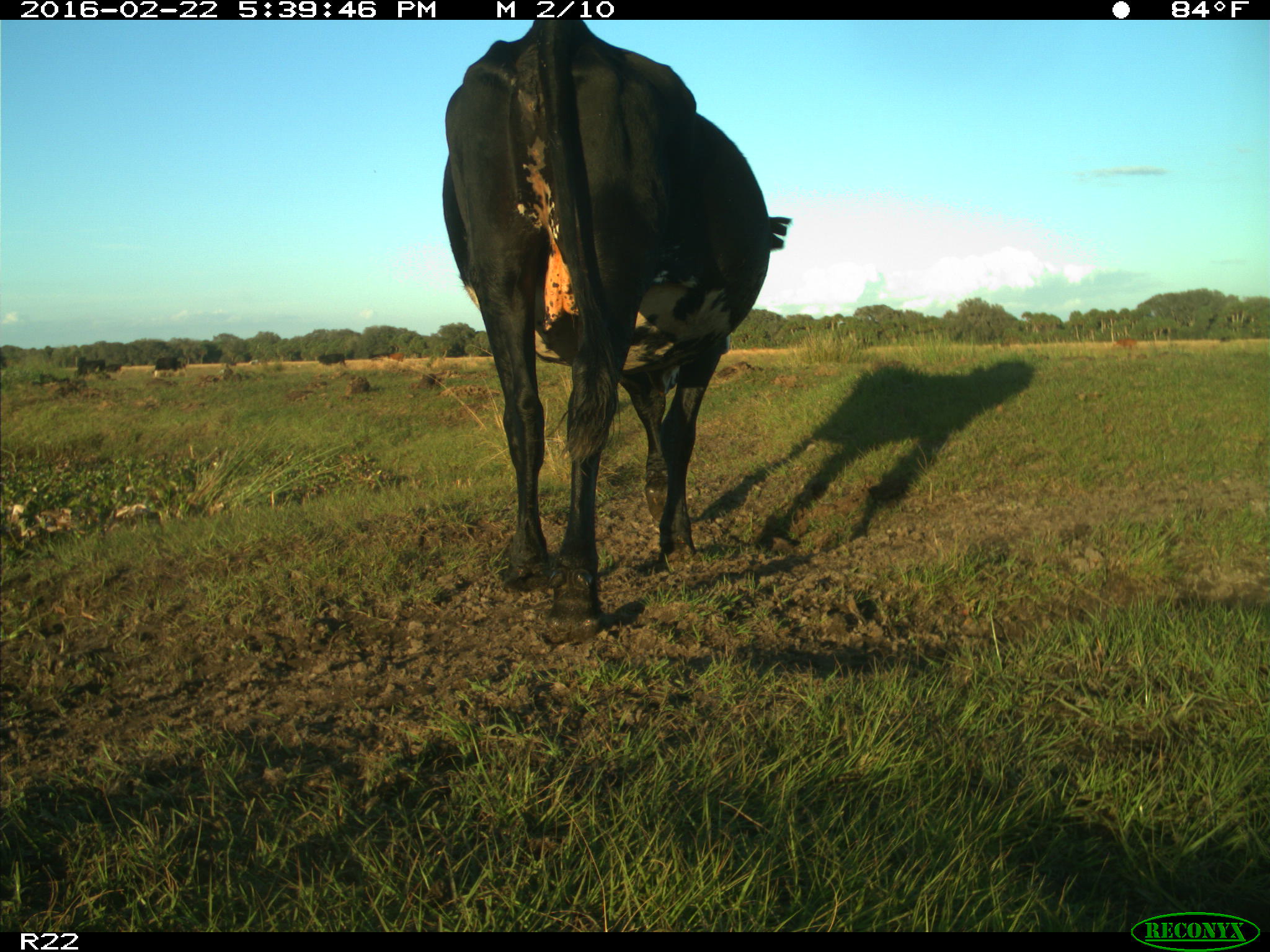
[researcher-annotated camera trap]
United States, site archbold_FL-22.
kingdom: Animalia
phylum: Chordata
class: Mammalia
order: Artiodactyla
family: Bovidae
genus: Bos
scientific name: Bos taurus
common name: domestic cow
Bos taurus (domestic cow).